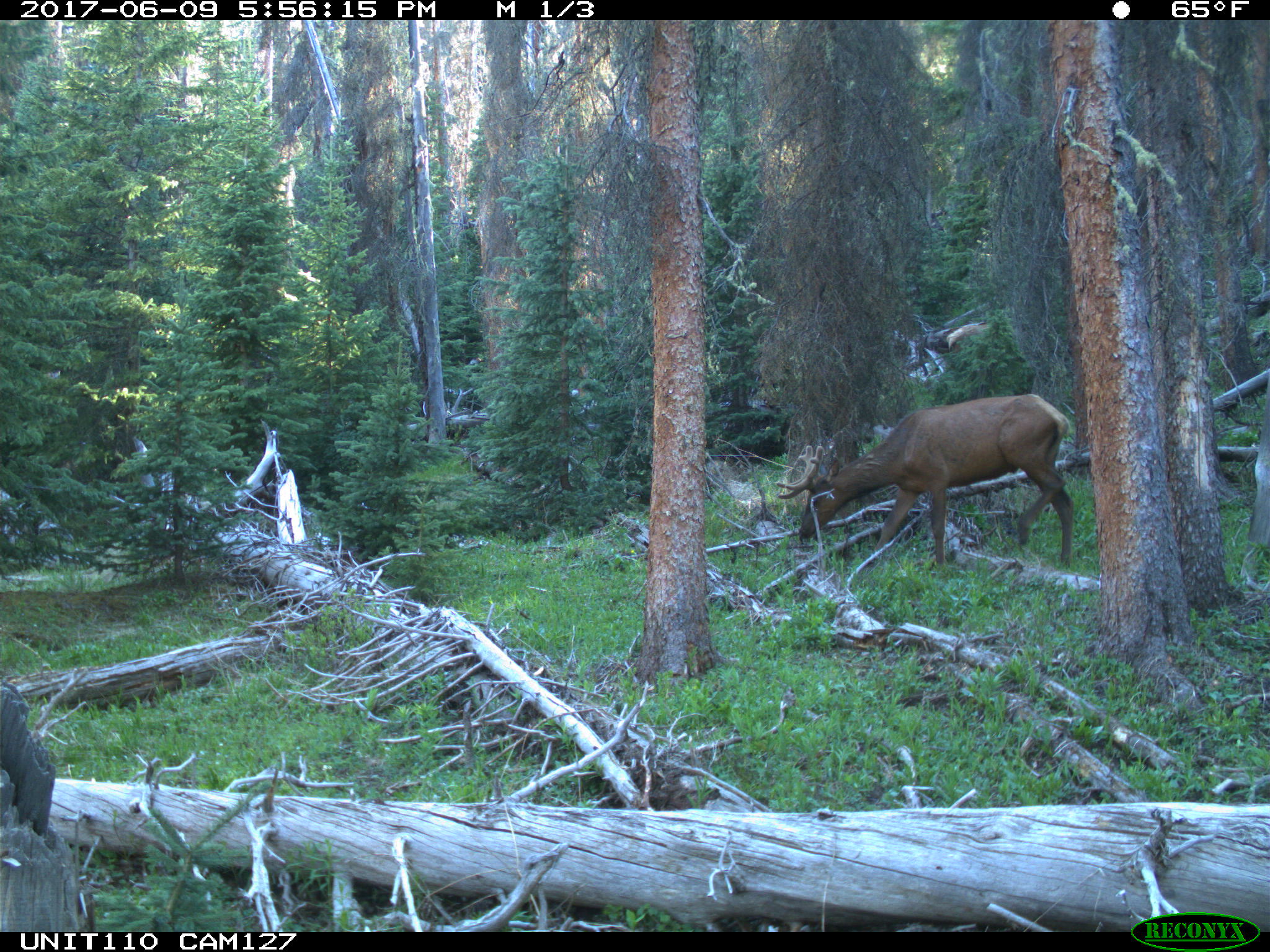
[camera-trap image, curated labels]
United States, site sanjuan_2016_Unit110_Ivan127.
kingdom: Animalia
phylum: Chordata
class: Mammalia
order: Artiodactyla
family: Cervidae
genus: Cervus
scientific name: Cervus elaphus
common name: red deer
Cervus elaphus (red deer).